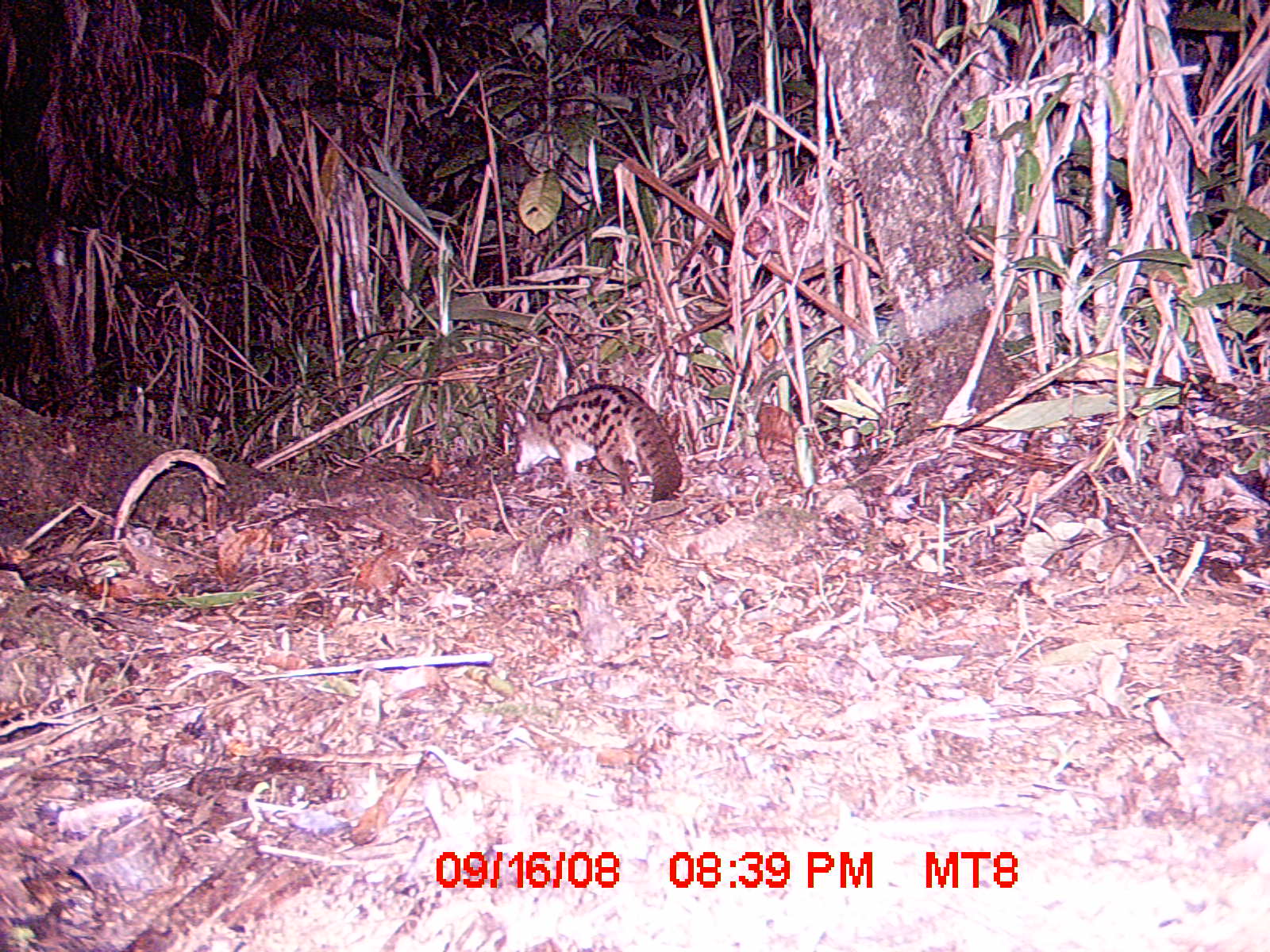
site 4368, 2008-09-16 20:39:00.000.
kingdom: Animalia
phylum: Chordata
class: Mammalia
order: Carnivora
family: Eupleridae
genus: Fossa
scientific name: Fossa fossana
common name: fanaloka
Fossa fossana (fanaloka), count 1.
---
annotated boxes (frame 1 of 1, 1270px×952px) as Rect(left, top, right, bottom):
fossa fossana: Rect(514, 383, 682, 502)